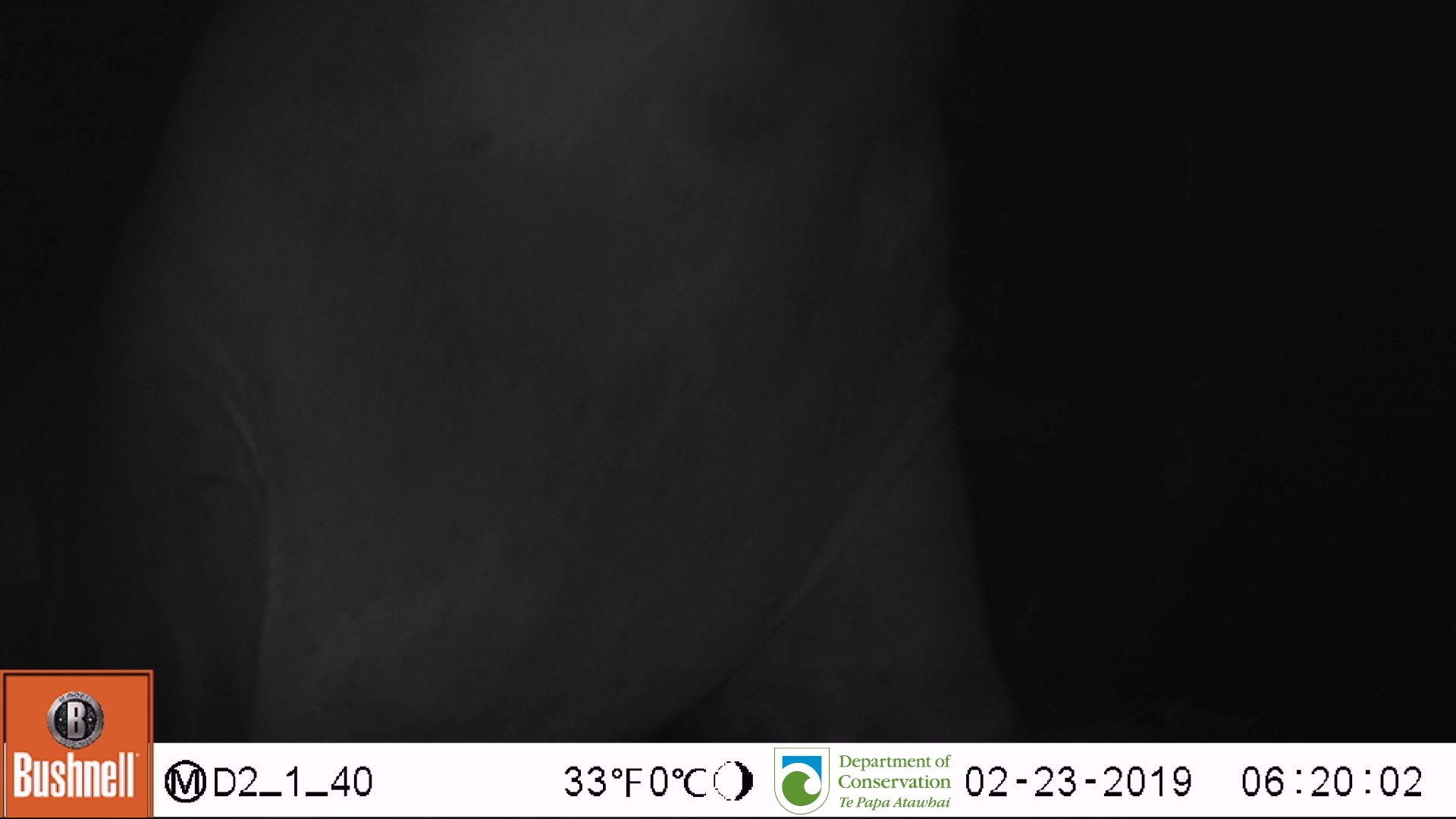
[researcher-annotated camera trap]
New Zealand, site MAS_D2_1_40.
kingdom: Animalia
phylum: Chordata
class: Mammalia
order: Carnivora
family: Otariidae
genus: Phocarctos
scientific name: Phocarctos hookeri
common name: new zealand sea lion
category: sealion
Sealion (new zealand sea lion) (Phocarctos hookeri).